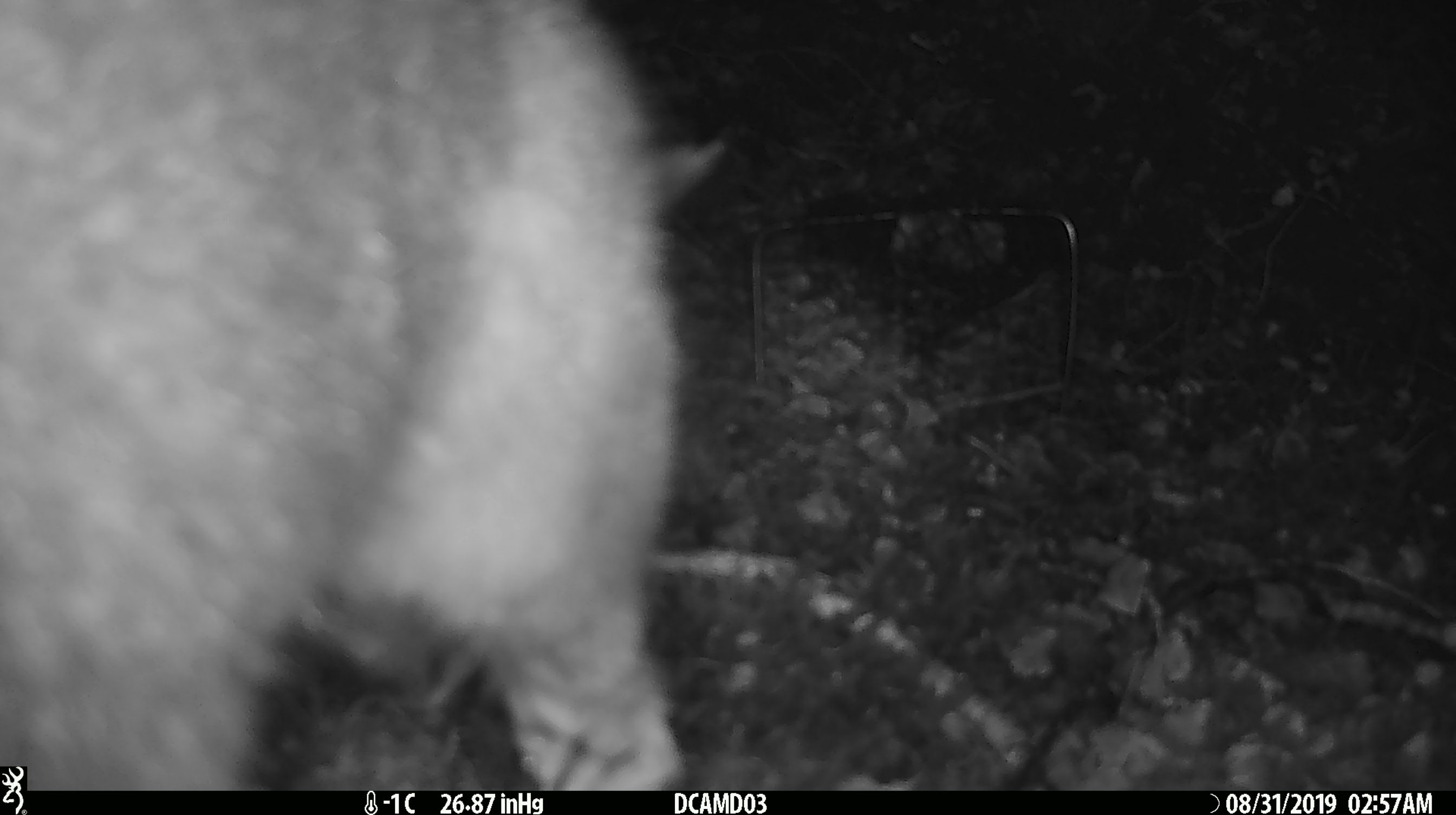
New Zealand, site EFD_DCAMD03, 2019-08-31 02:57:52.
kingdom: Animalia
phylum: Chordata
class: Mammalia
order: Diprotodontia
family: Phalangeridae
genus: Trichosurus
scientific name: Trichosurus vulpecula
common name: common brushtail possum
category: possum